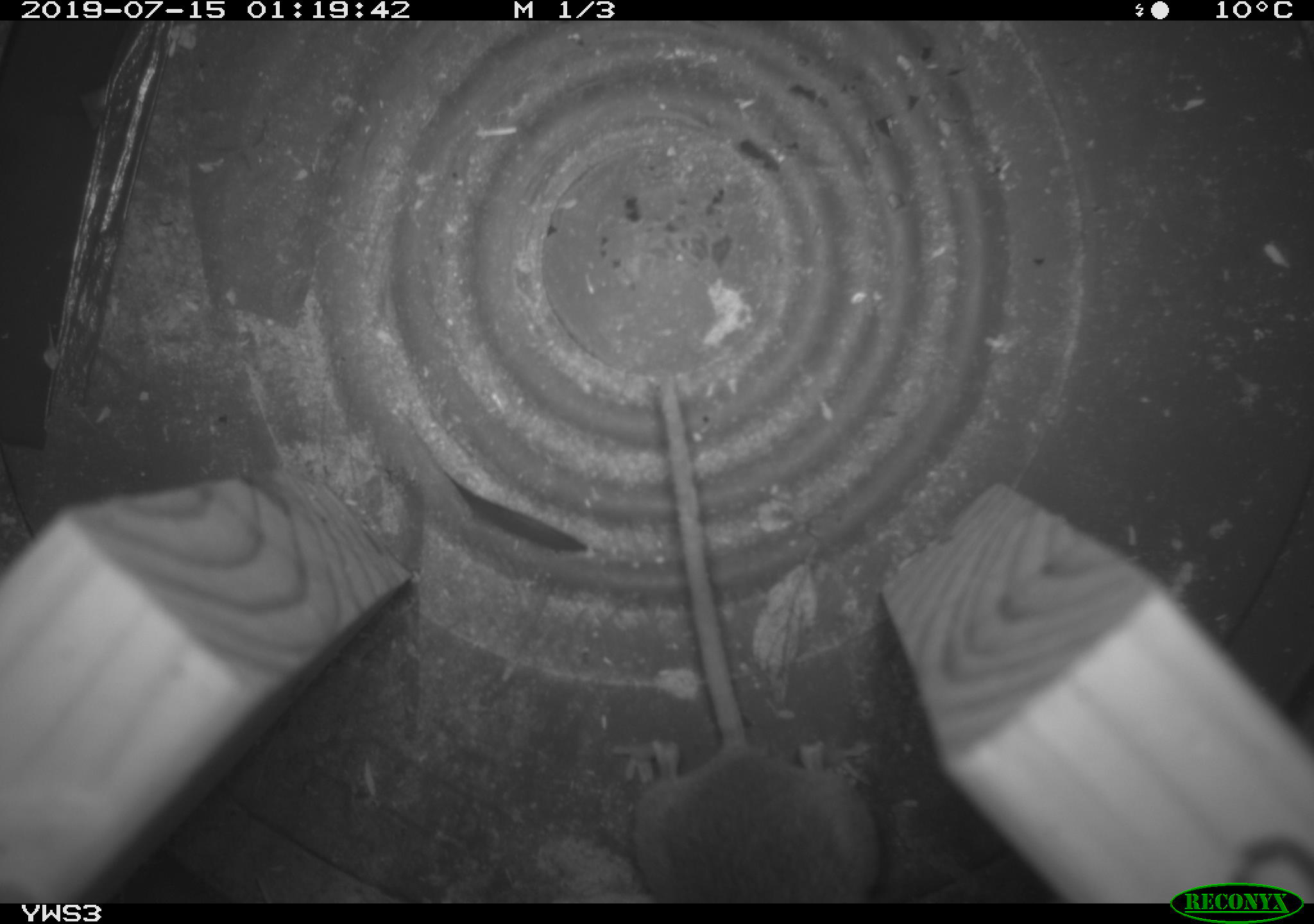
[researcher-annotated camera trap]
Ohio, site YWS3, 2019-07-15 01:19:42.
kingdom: Animalia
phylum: Chordata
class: Mammalia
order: Rodentia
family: Cricetidae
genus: Peromyscus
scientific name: Peromyscus leucopus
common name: white-footed mouse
White-footed mouse (Peromyscus leucopus).